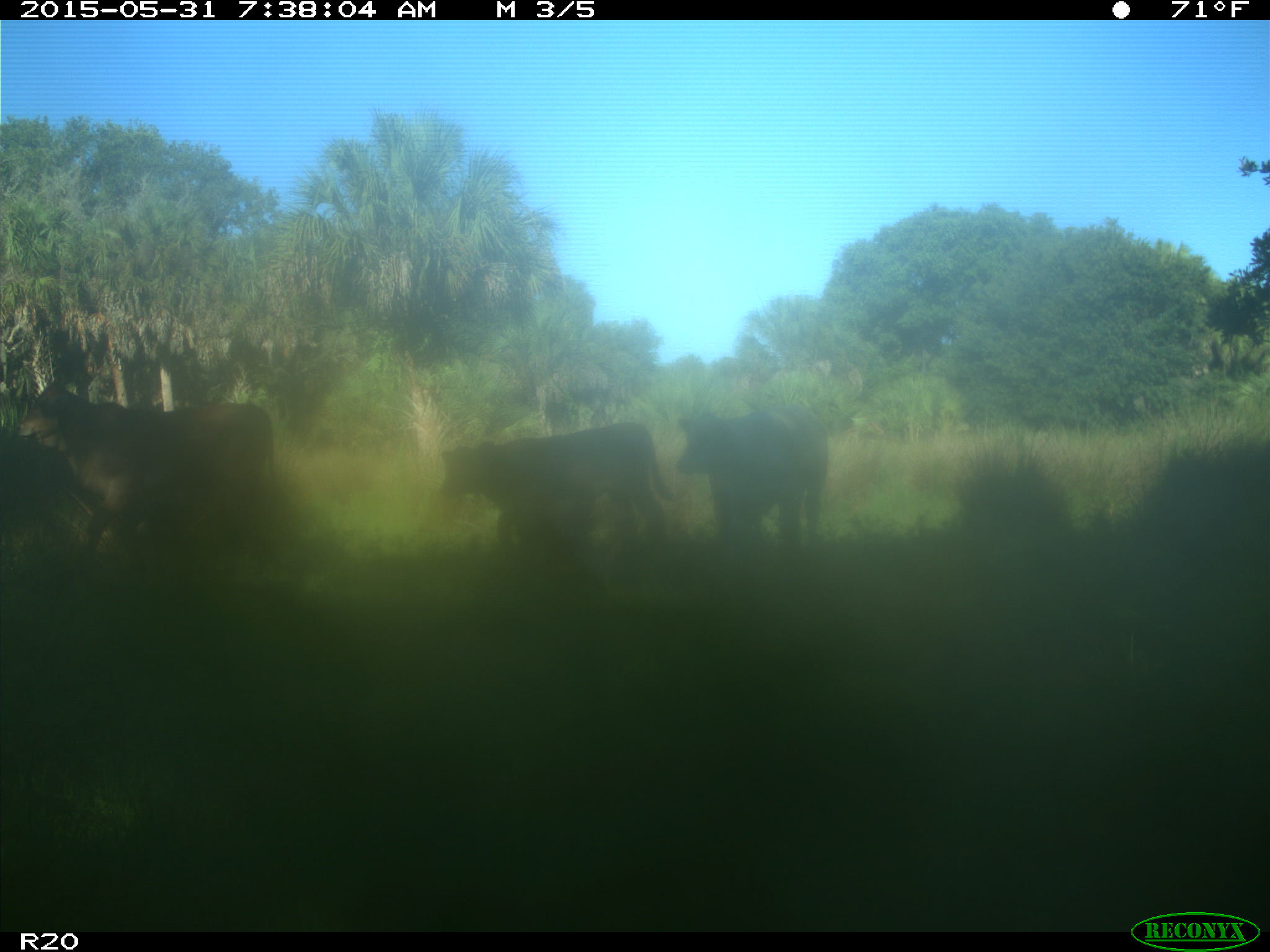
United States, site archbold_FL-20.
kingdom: Animalia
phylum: Chordata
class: Mammalia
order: Artiodactyla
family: Bovidae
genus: Bos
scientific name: Bos taurus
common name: domestic cow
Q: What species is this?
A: Bos taurus (domestic cow).